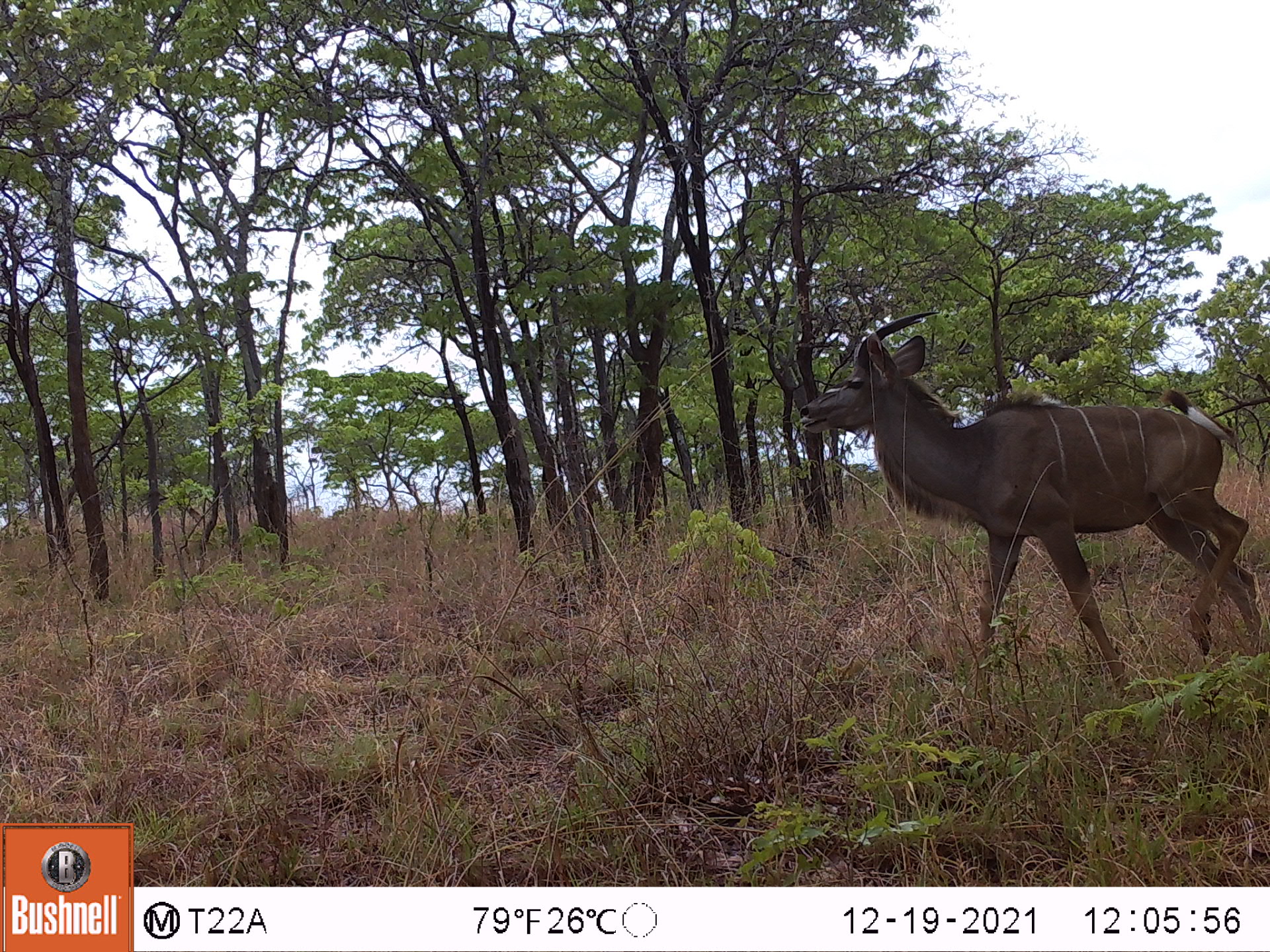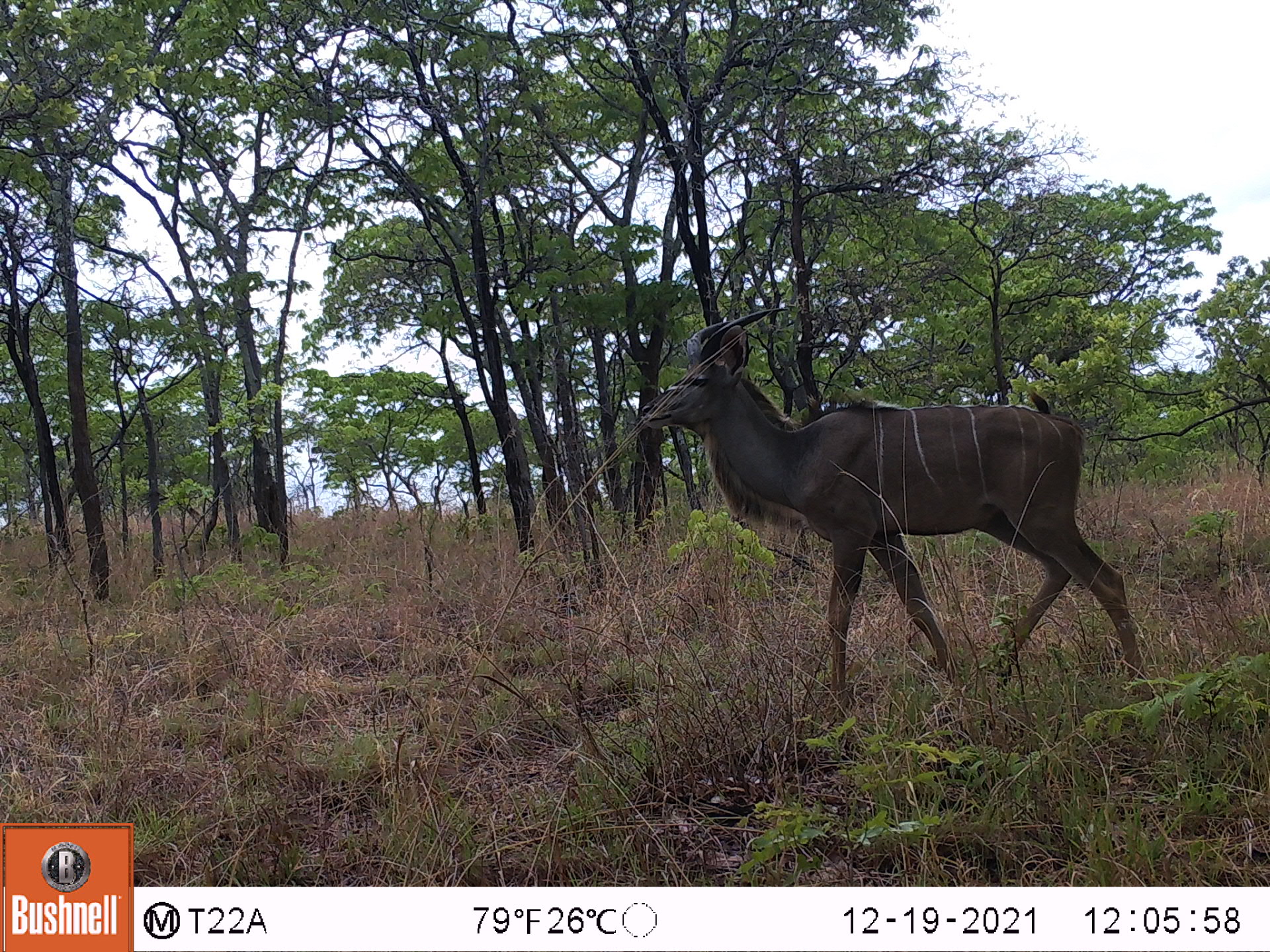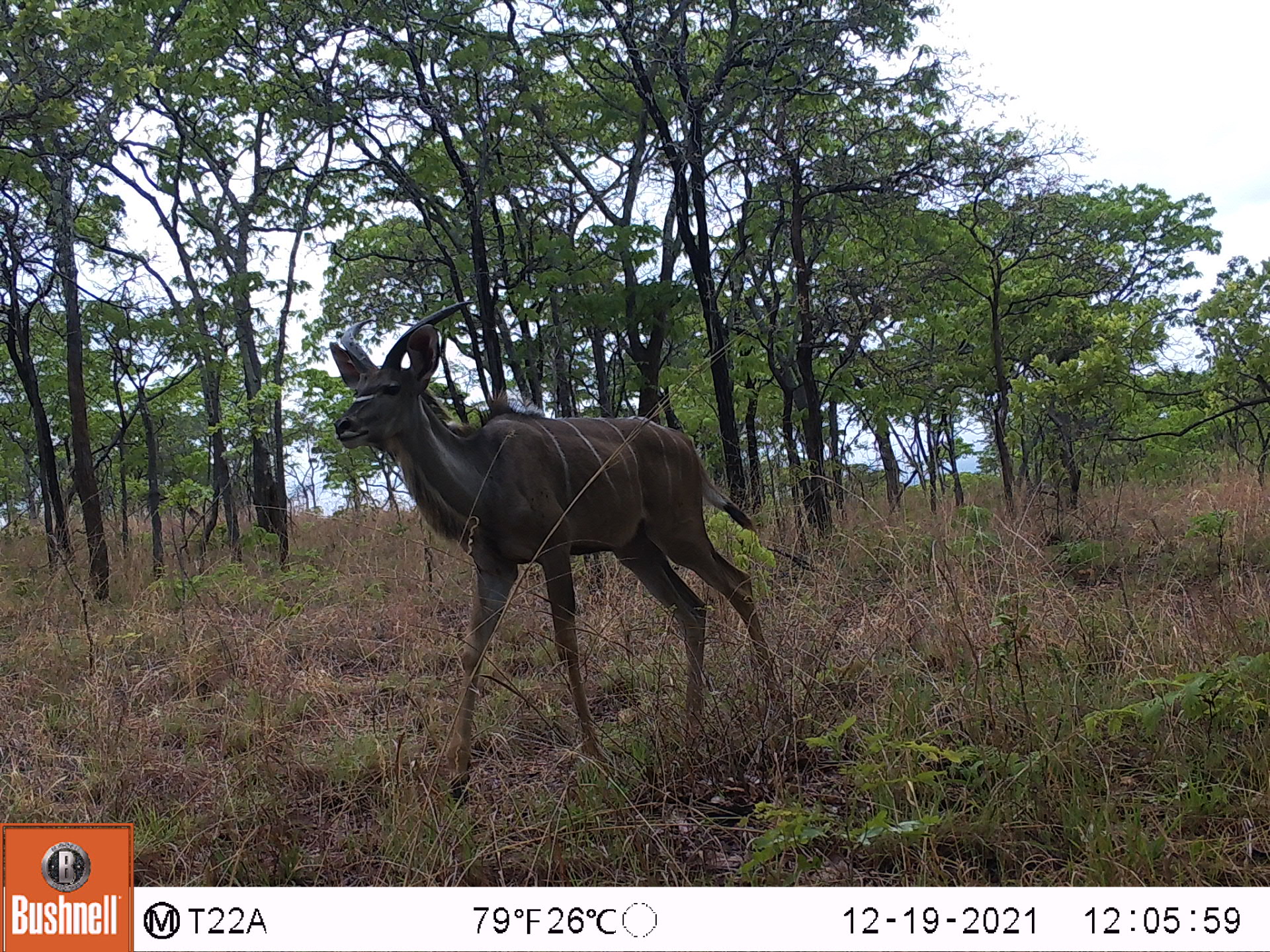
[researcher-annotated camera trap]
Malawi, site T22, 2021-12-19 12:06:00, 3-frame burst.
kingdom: Animalia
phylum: Chordata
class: Mammalia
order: Artiodactyla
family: Bovidae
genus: Tragelaphus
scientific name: Tragelaphus strepsiceros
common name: greater kudu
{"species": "greater kudu (Tragelaphus strepsiceros)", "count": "1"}